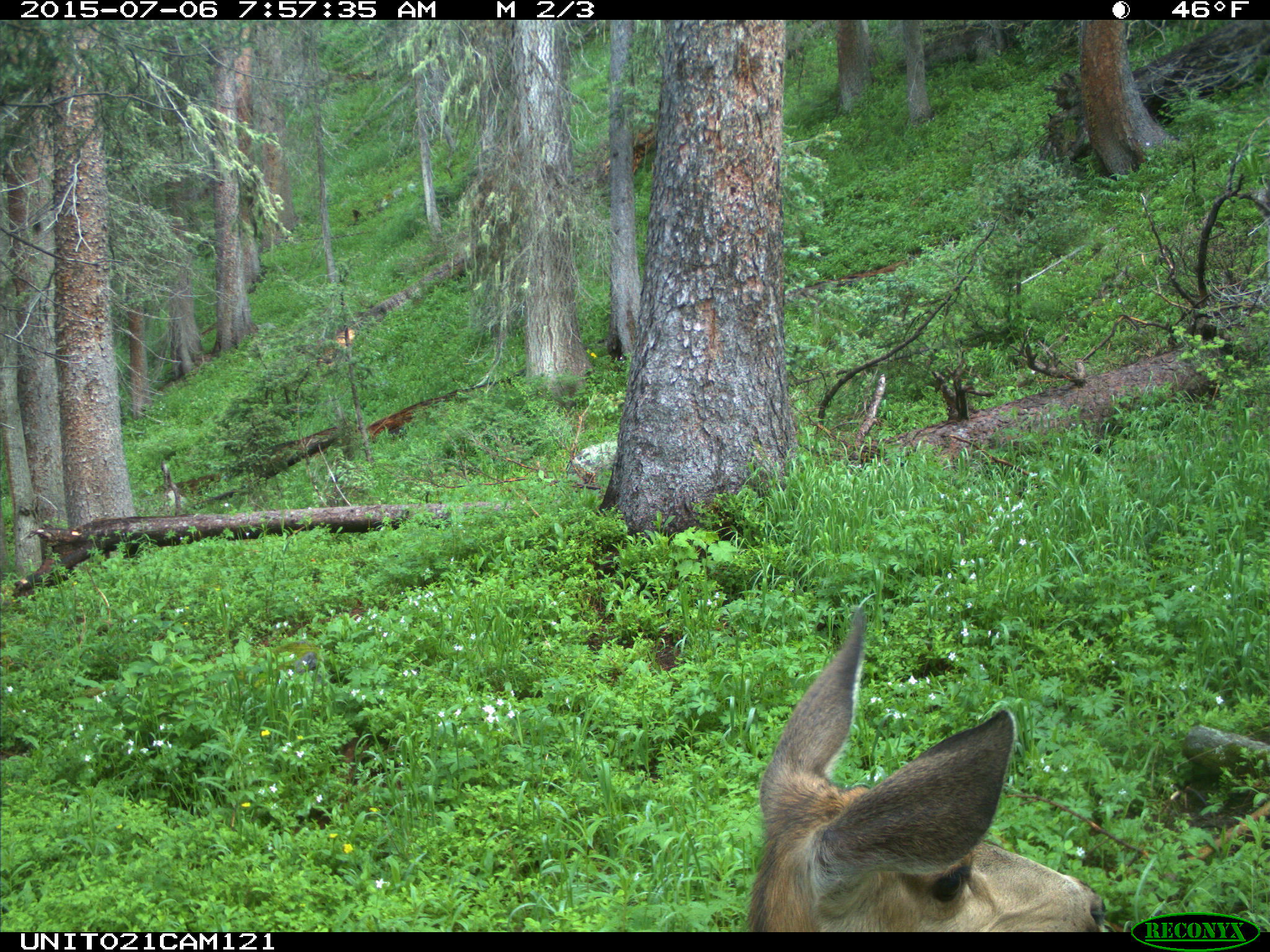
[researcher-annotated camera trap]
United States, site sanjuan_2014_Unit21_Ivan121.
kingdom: Animalia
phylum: Chordata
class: Mammalia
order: Artiodactyla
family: Cervidae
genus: Odocoileus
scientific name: Odocoileus hemionus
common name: mule deer